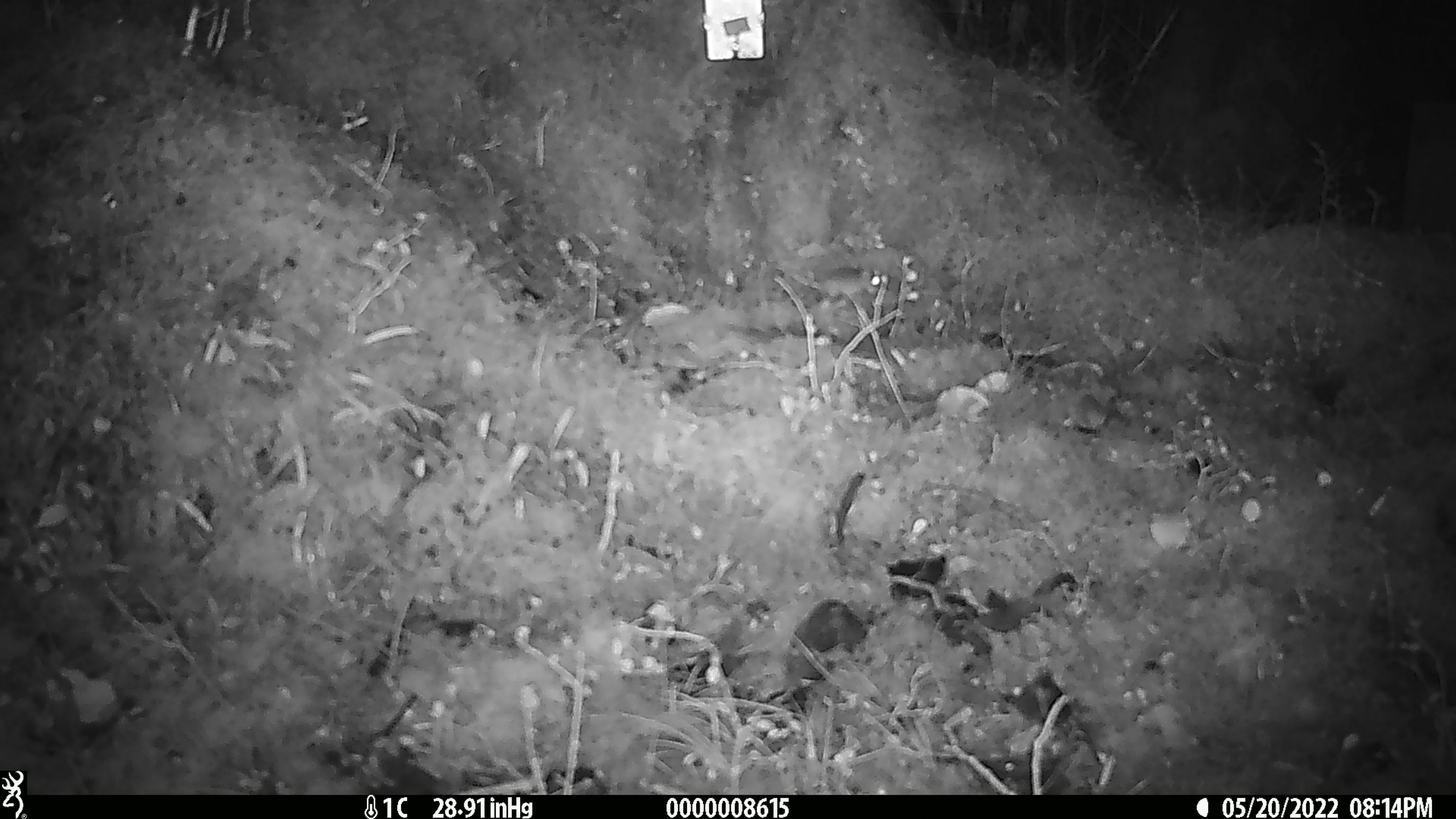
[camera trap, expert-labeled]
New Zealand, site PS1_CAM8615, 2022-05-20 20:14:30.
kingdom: Animalia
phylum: Chordata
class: Mammalia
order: Rodentia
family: Muridae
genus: Mus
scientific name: Mus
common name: mouse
Mouse (Mus).